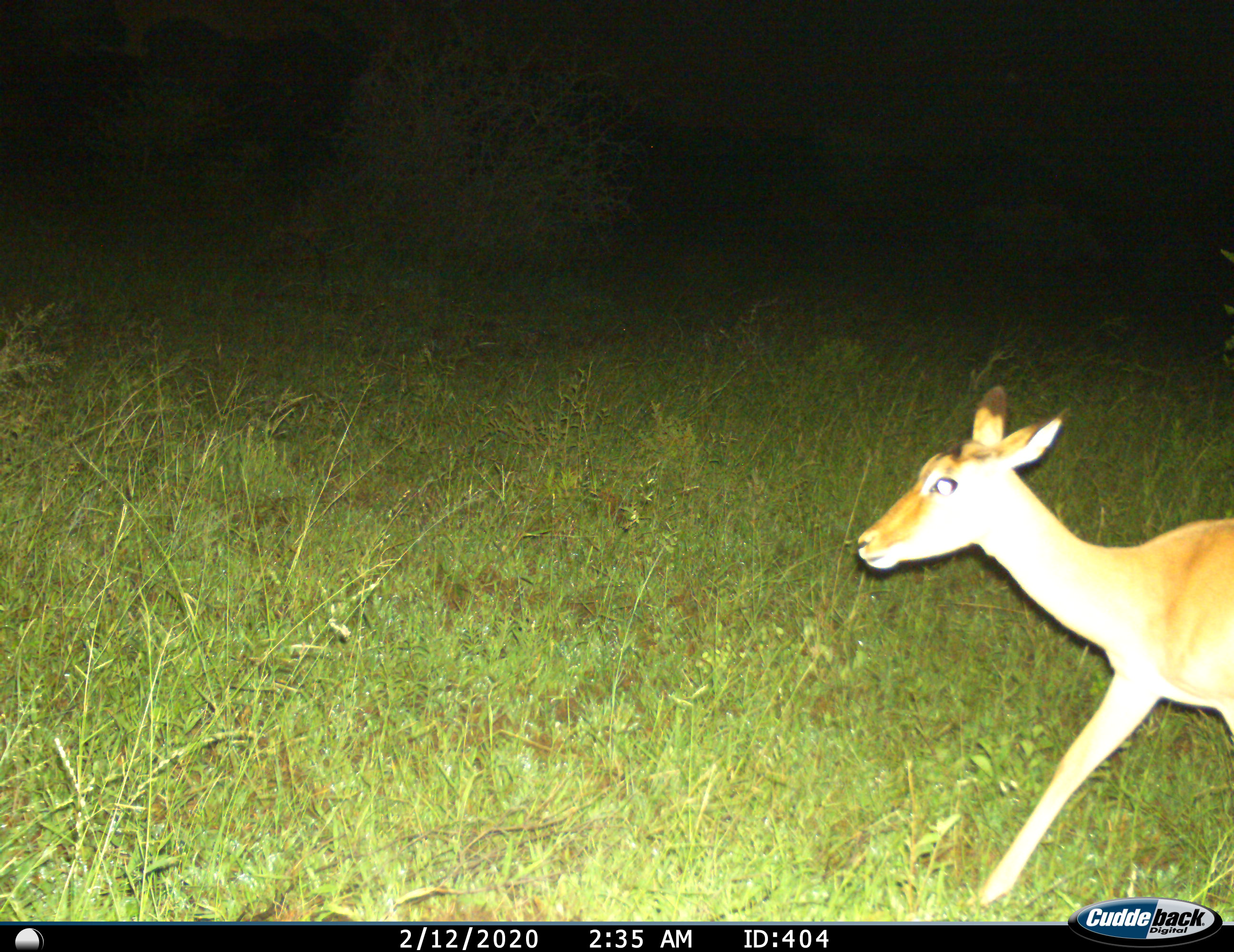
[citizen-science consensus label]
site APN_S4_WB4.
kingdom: Animalia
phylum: Chordata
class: Mammalia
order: Artiodactyla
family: Bovidae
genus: Aepyceros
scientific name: Aepyceros melampus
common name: impala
Impala (Aepyceros melampus), count 1. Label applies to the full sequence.